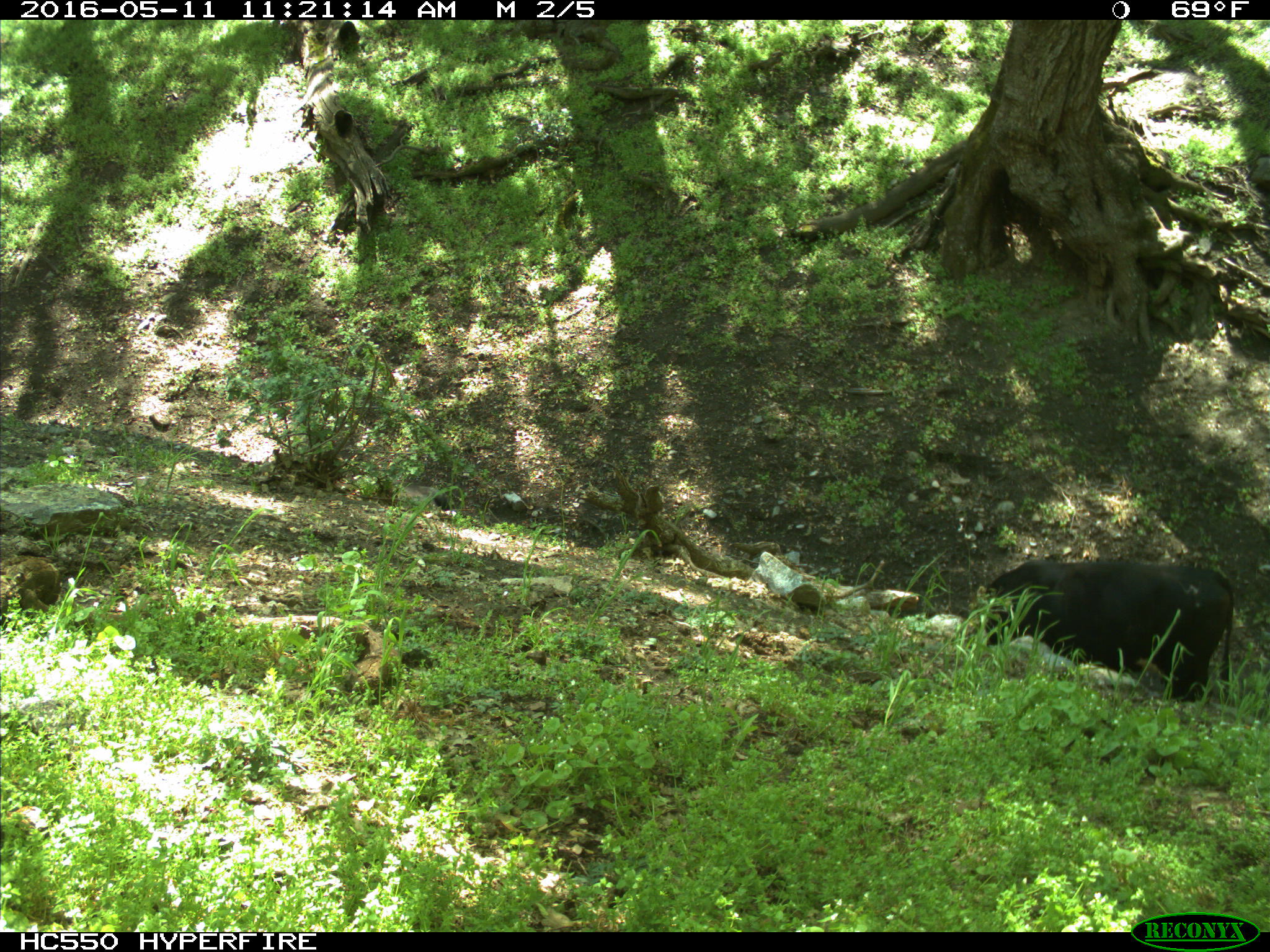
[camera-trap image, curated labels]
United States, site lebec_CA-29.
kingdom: Animalia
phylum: Chordata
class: Mammalia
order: Artiodactyla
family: Bovidae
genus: Bos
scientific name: Bos taurus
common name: domestic cow